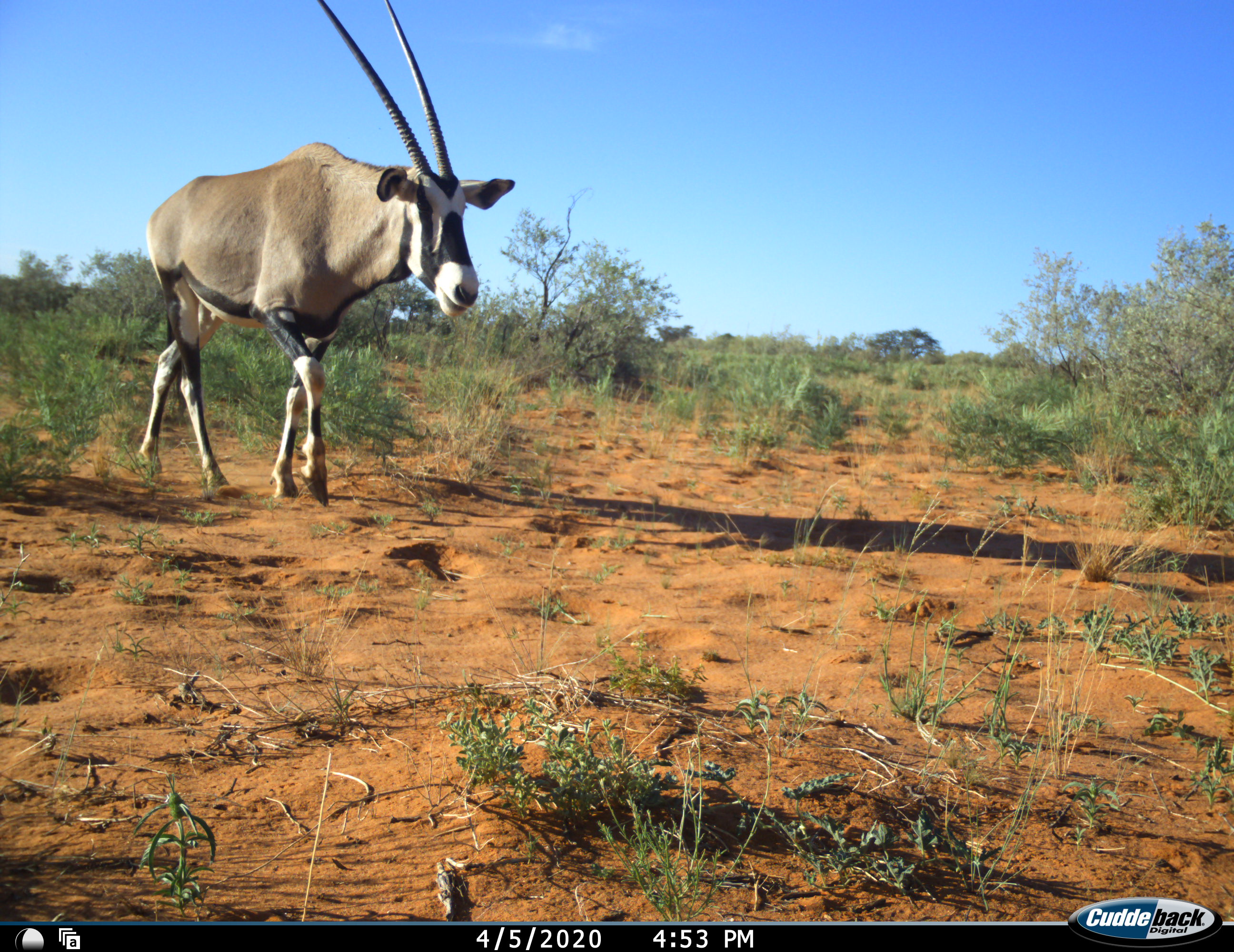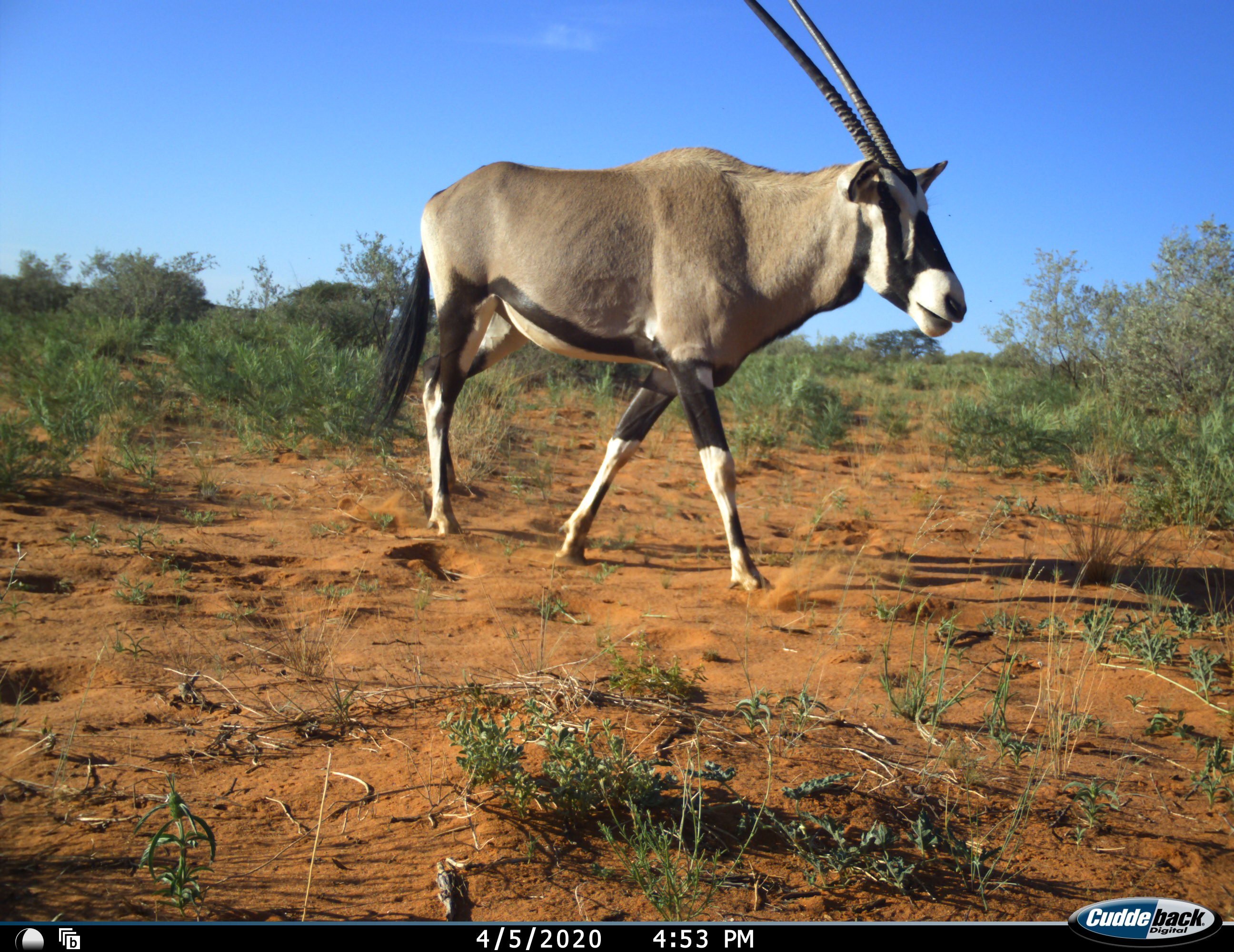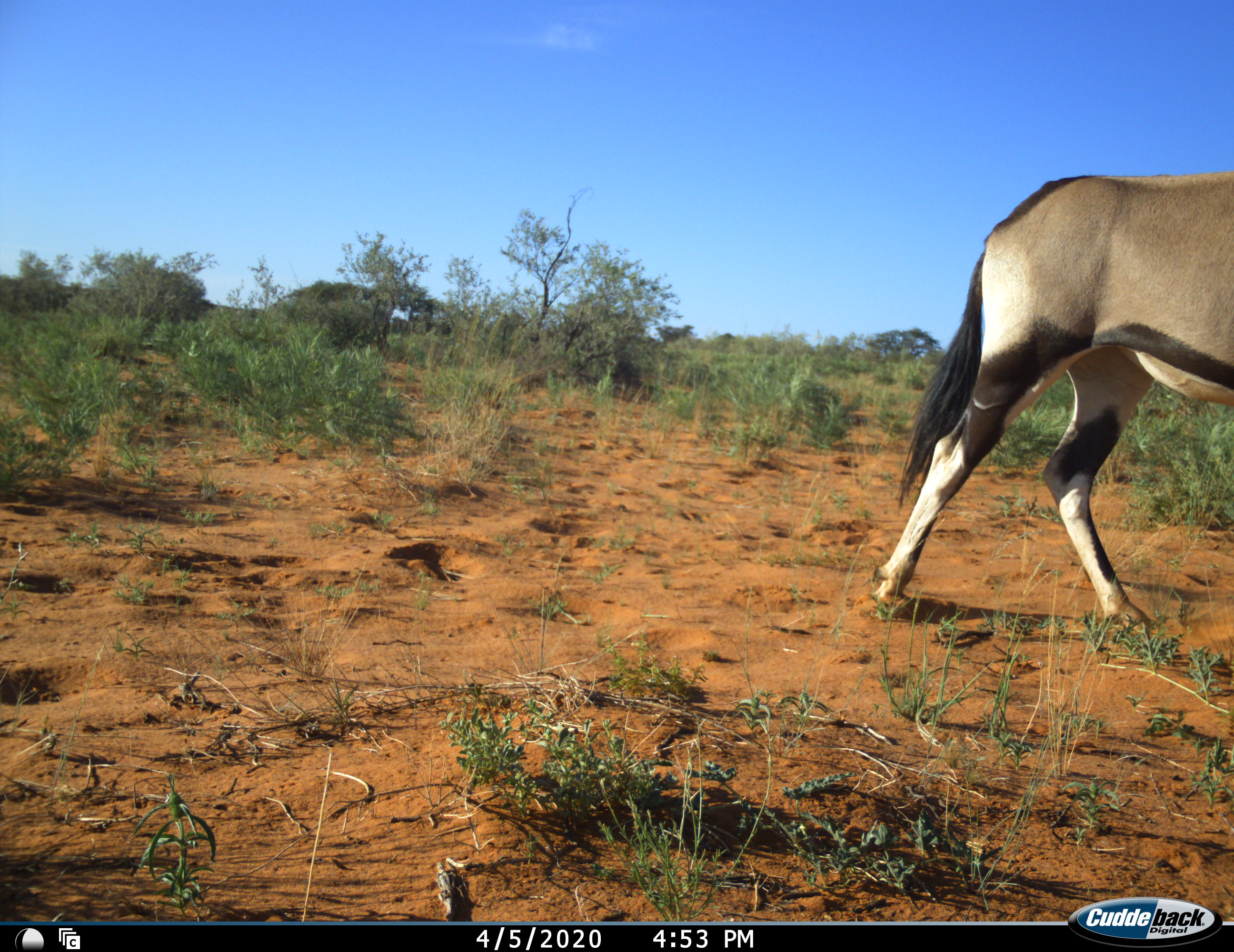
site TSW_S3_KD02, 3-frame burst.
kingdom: Animalia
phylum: Chordata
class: Mammalia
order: Artiodactyla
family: Bovidae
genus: Oryx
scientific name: Oryx gazella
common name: gemsbok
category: oryx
Oryx (gemsbok) (Oryx gazella), count 1. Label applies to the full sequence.